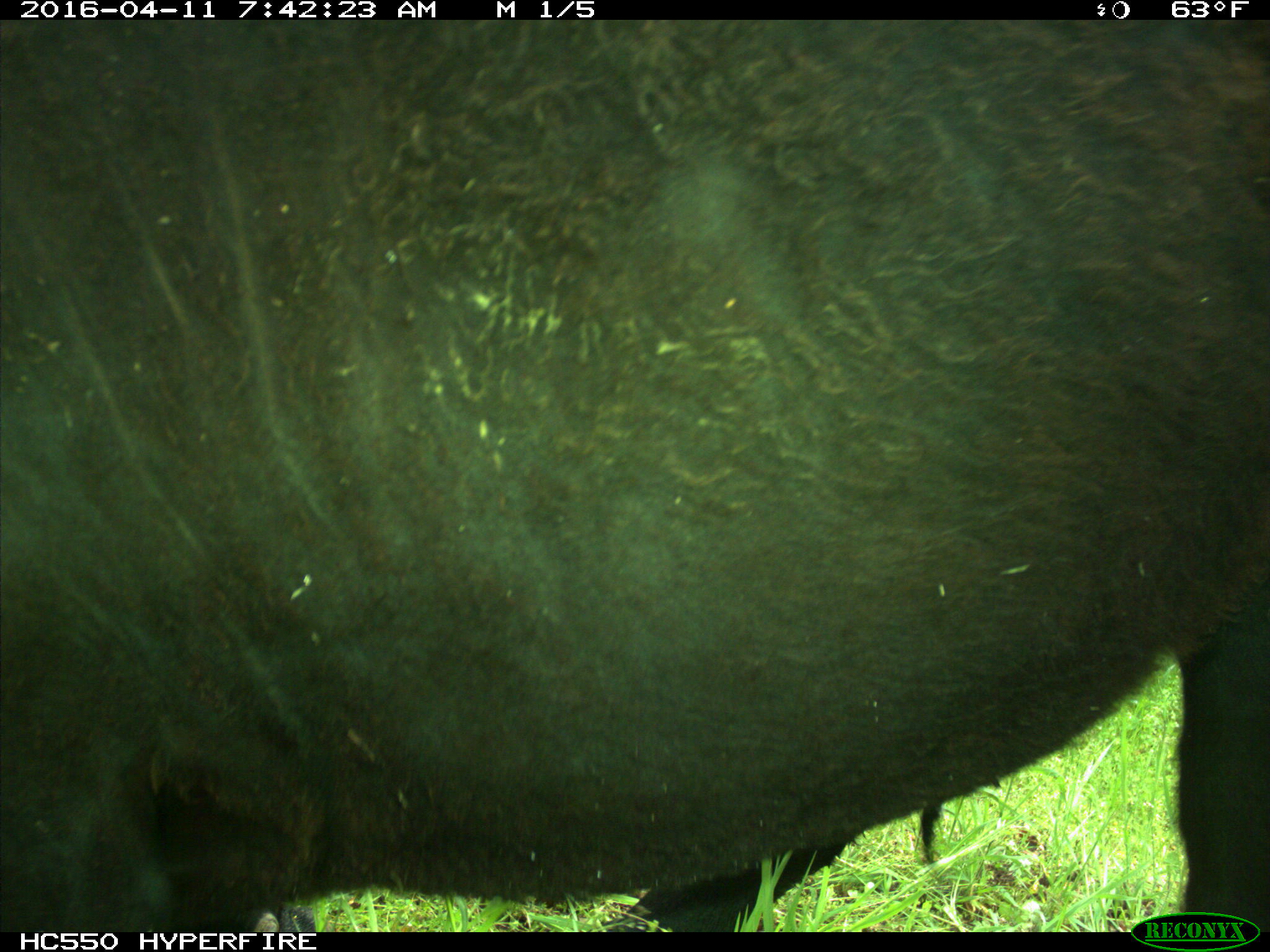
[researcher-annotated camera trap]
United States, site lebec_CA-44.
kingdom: Animalia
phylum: Chordata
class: Mammalia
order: Artiodactyla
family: Bovidae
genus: Bos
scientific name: Bos taurus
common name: domestic cow